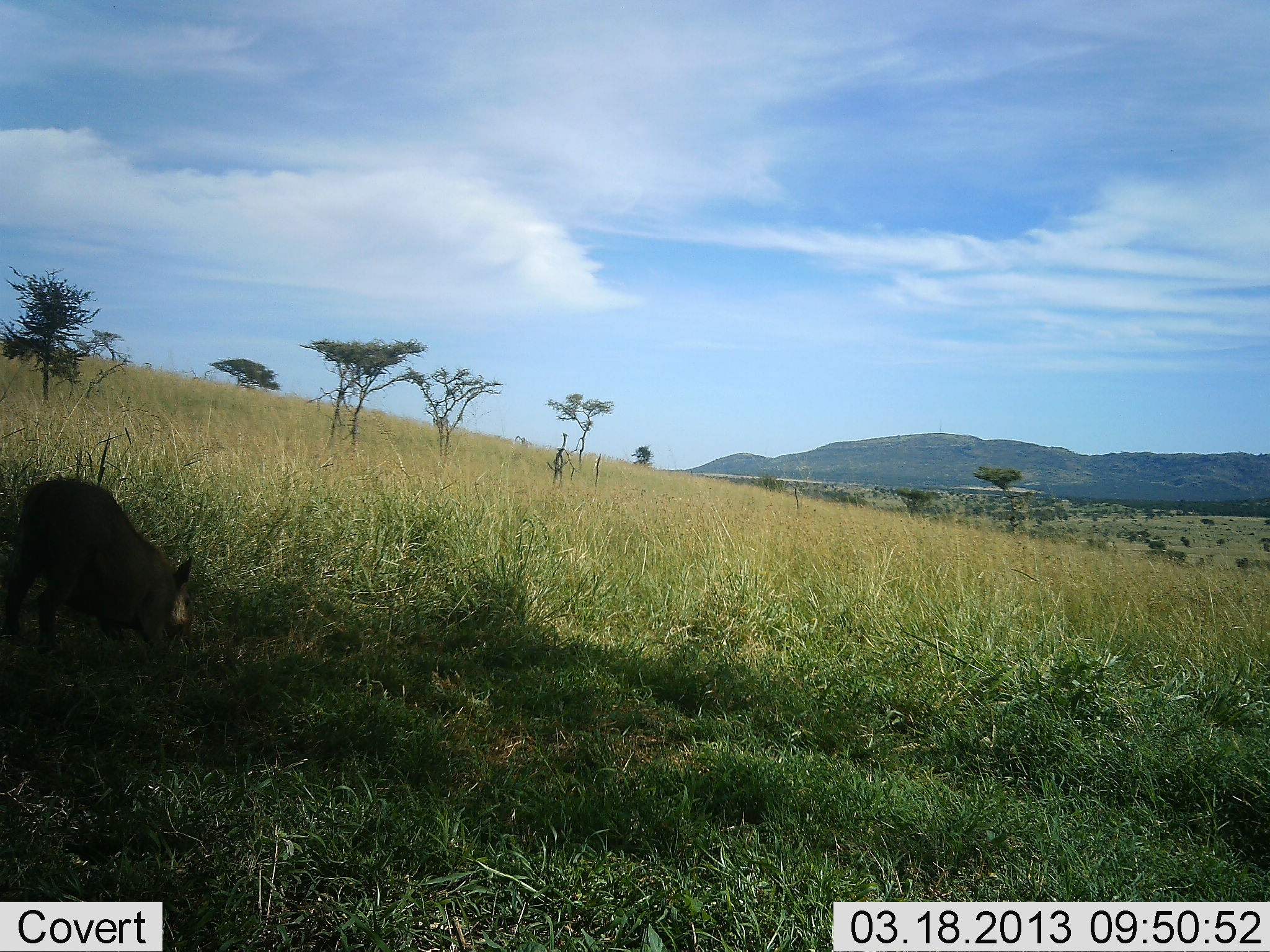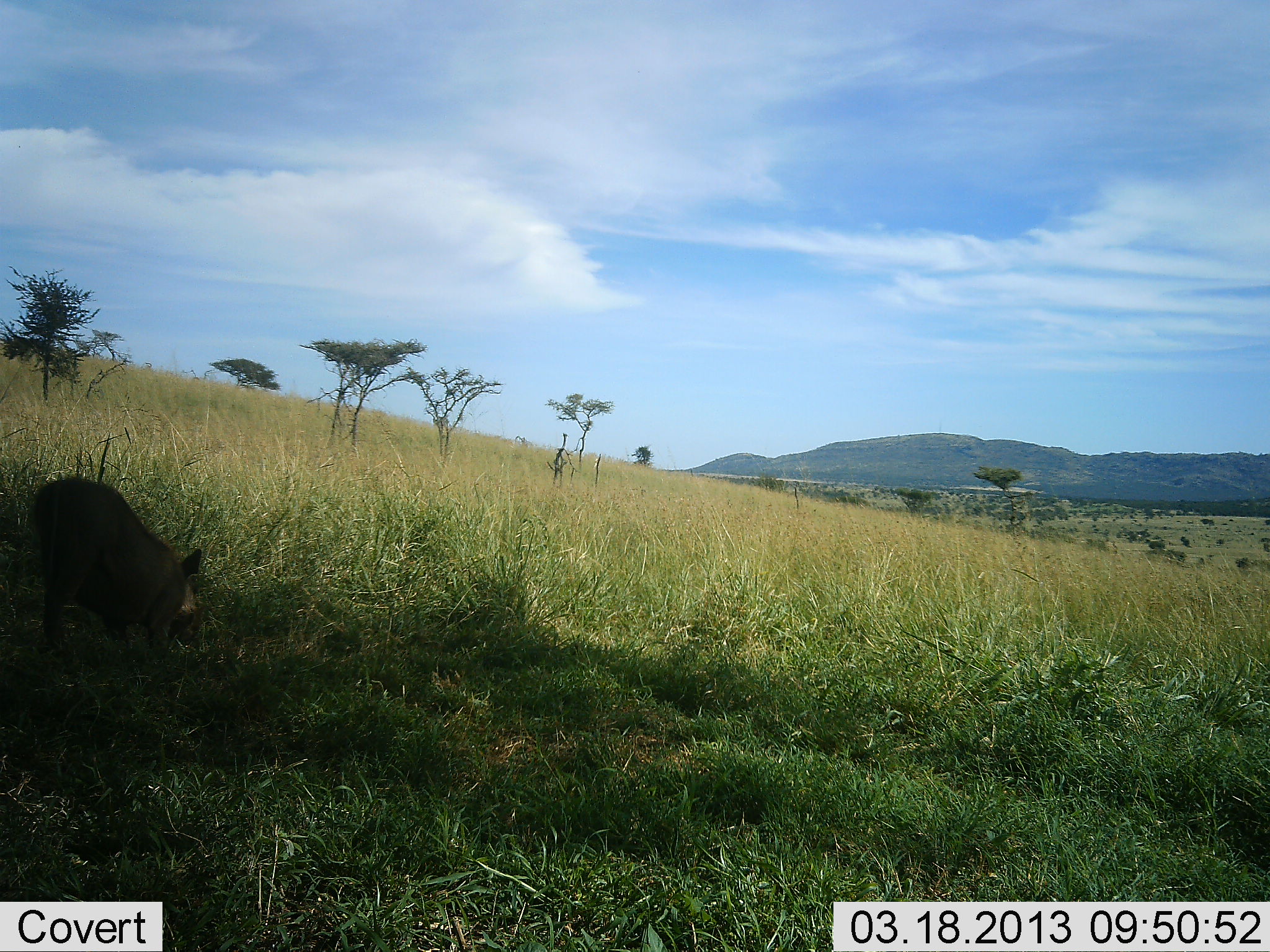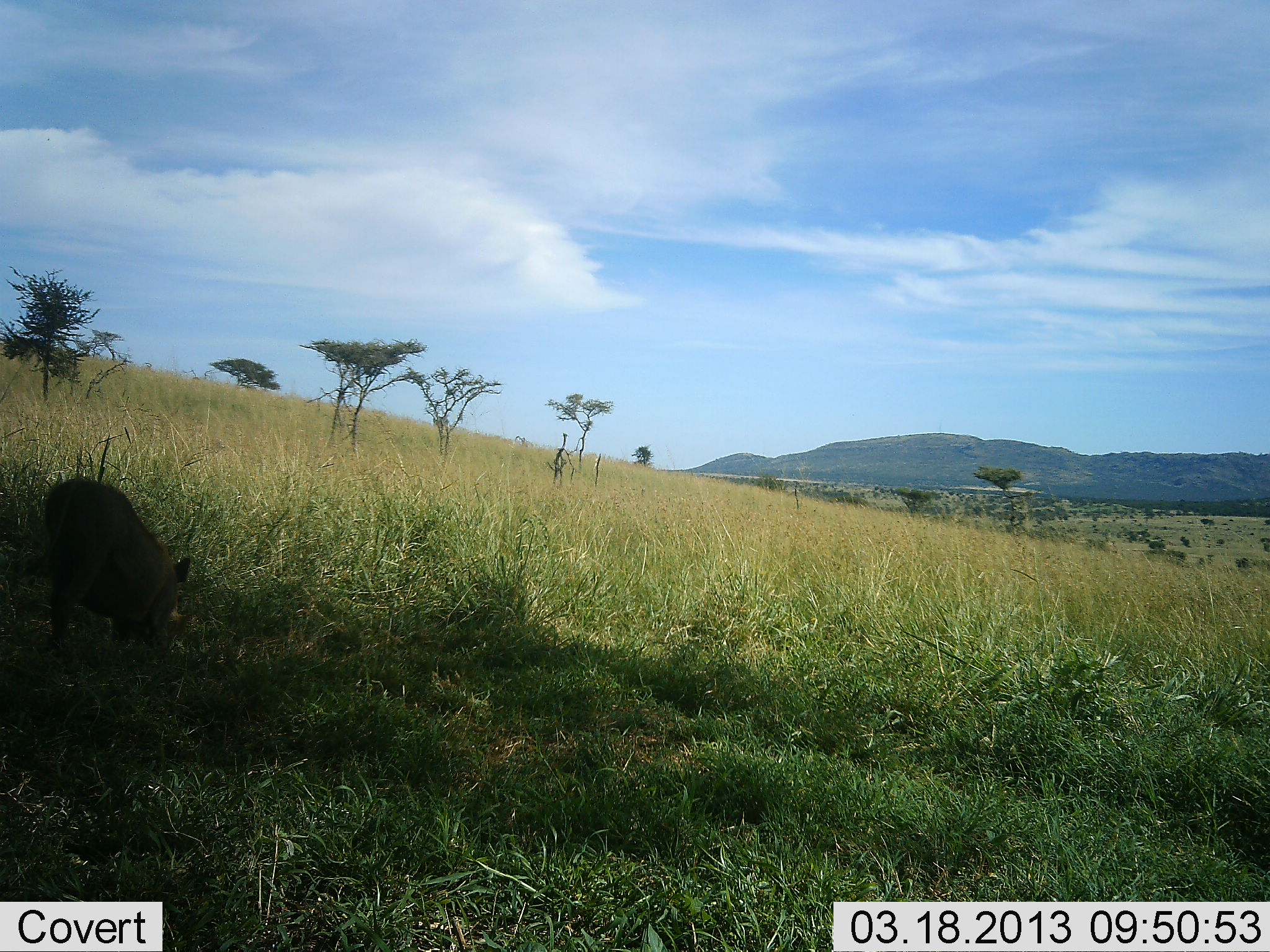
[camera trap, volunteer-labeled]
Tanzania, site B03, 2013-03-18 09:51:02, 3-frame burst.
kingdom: Animalia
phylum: Chordata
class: Mammalia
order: Artiodactyla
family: Suidae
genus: Phacochoerus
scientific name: Phacochoerus africanus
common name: warthog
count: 1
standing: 25%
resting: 0%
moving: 25%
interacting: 0%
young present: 0%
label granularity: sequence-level